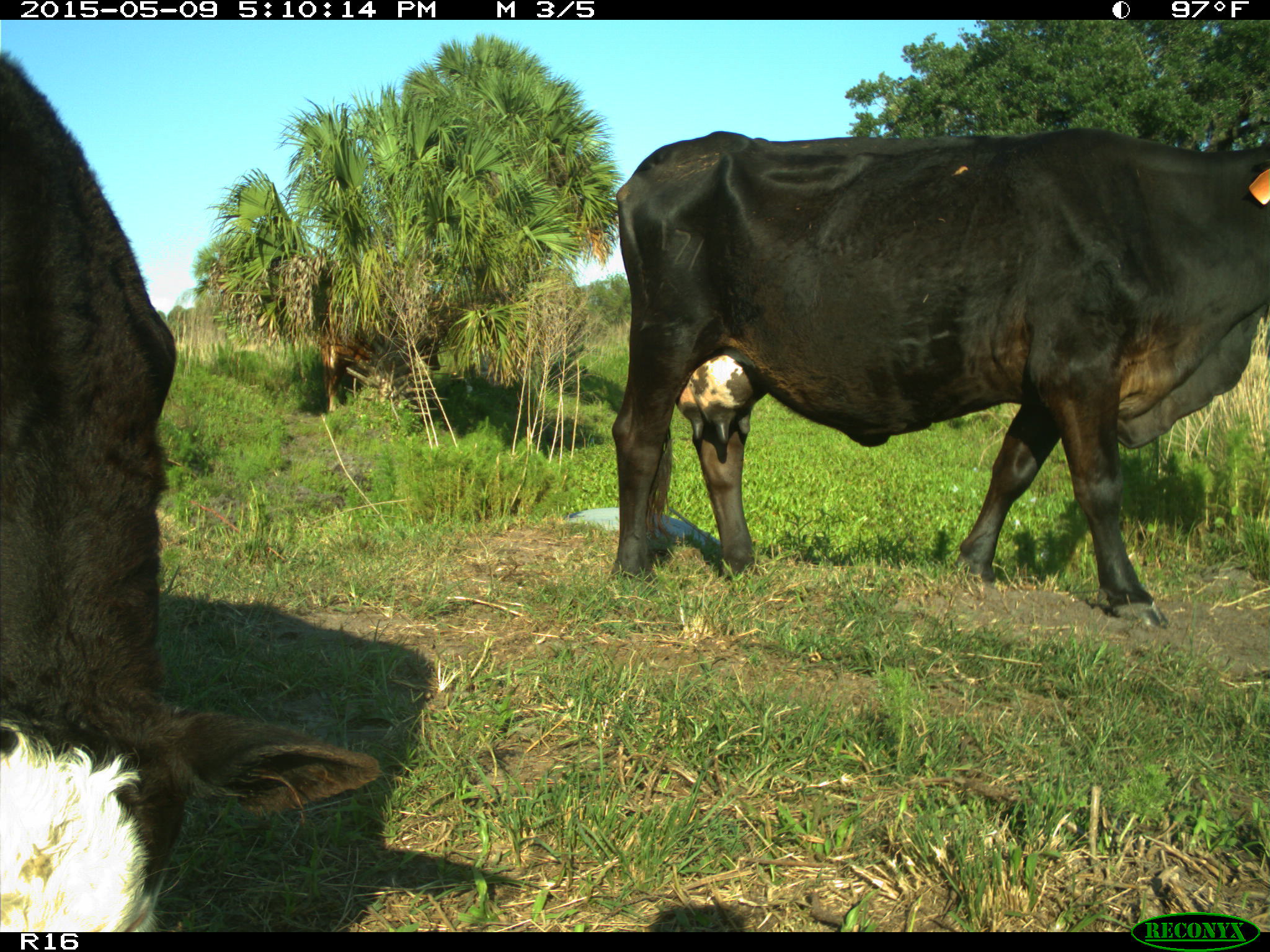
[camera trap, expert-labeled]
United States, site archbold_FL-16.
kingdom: Animalia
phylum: Chordata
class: Mammalia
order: Artiodactyla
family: Suidae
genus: Sus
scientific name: Sus scrofa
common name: wild boar